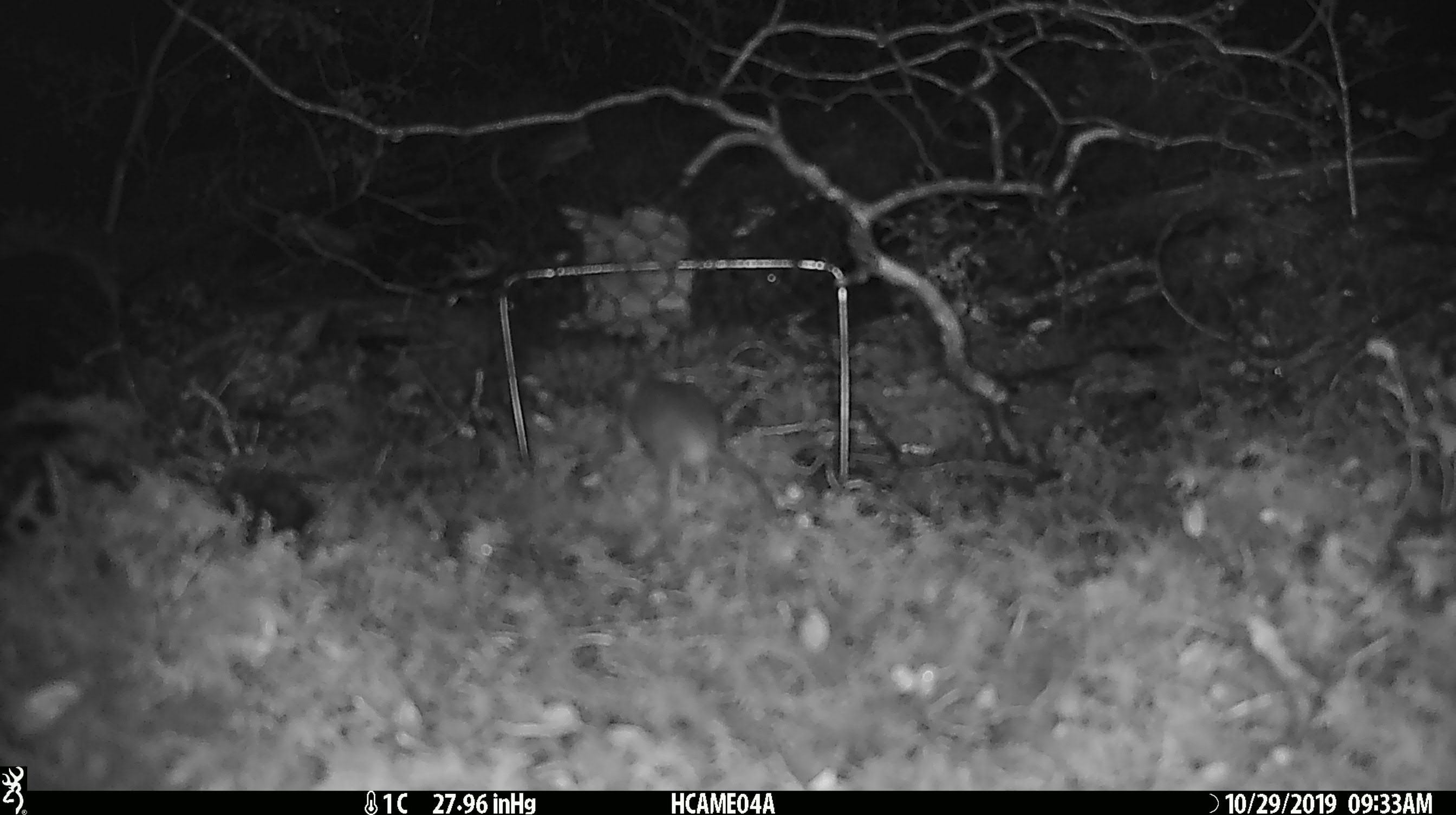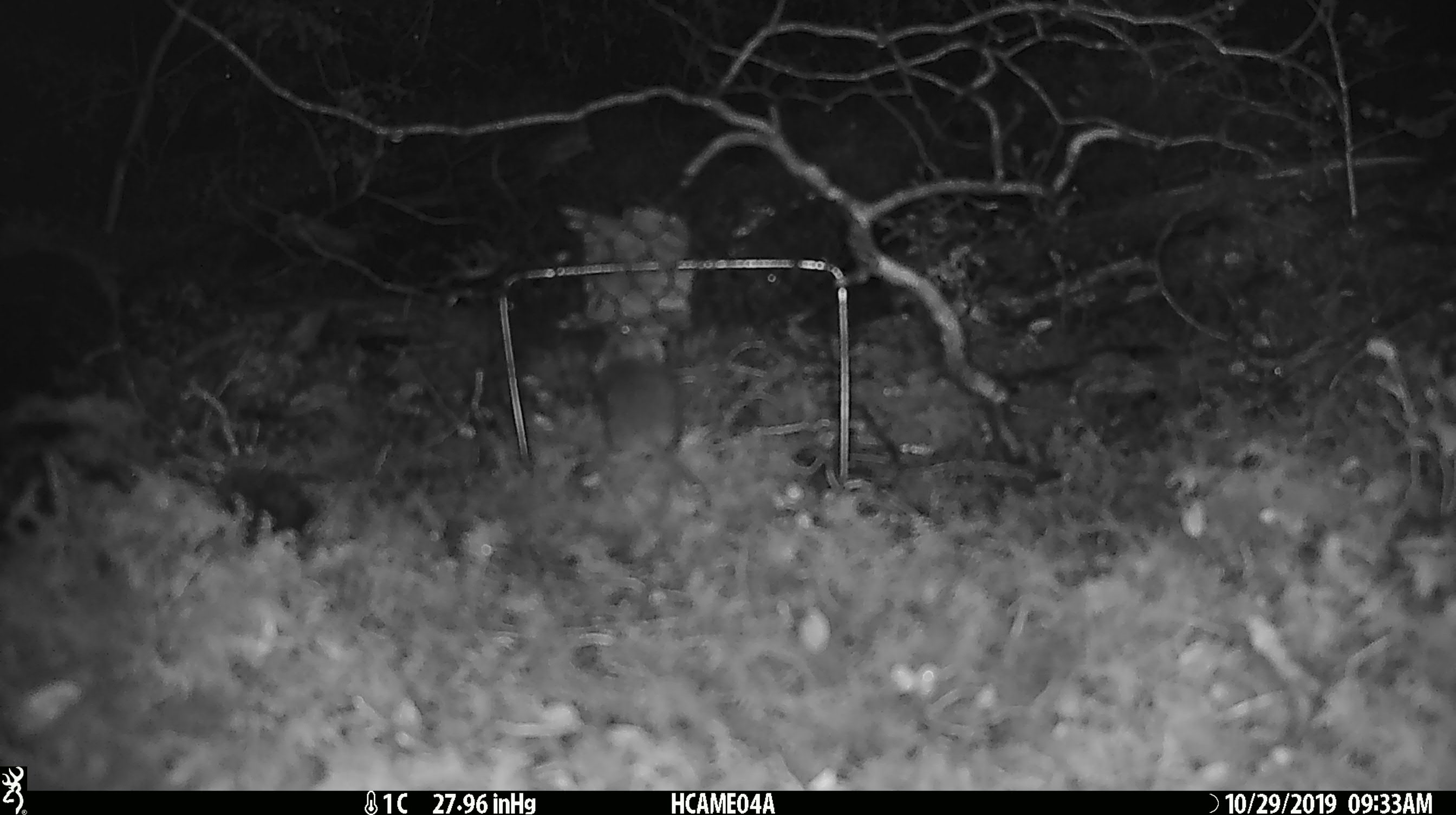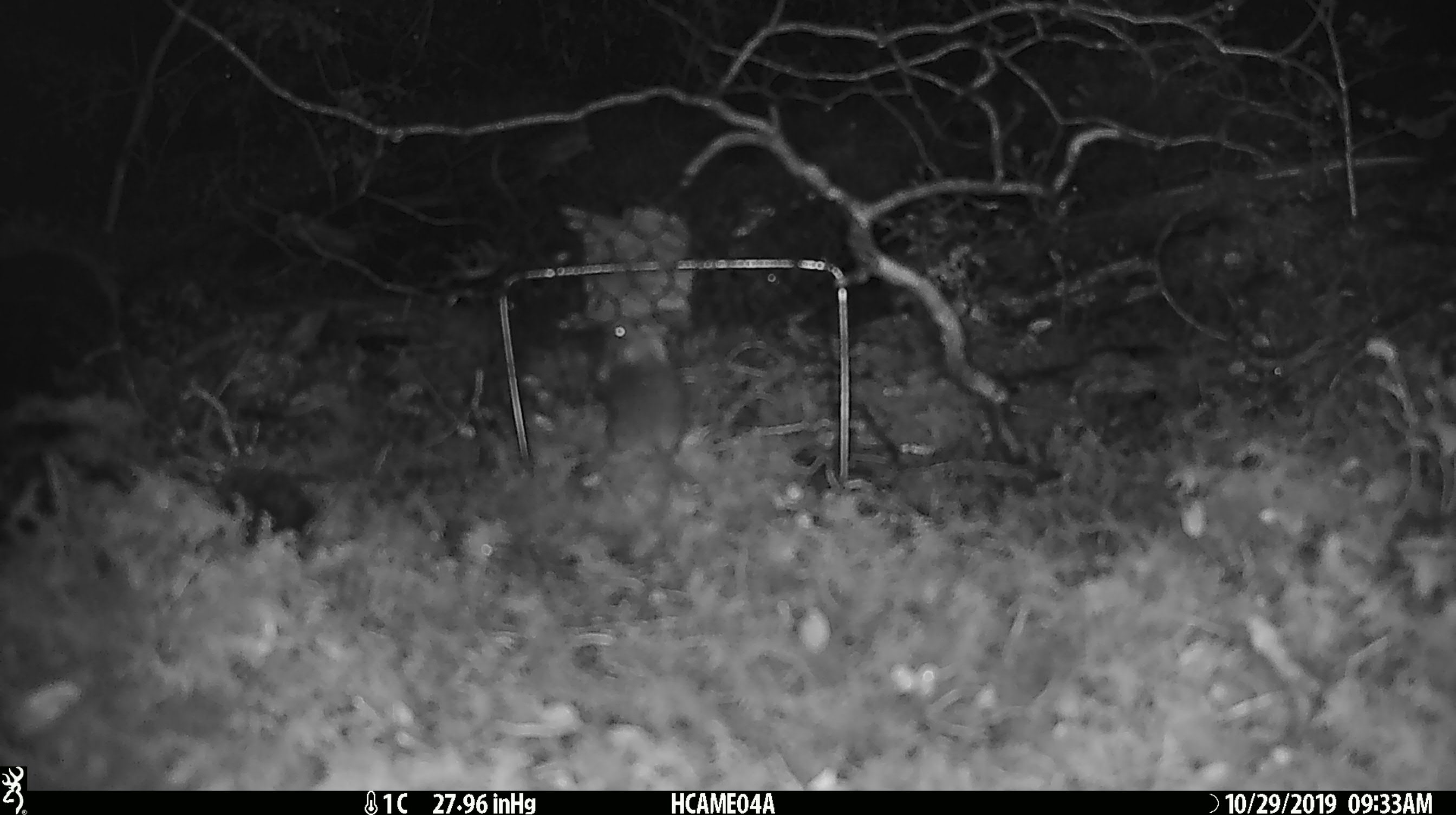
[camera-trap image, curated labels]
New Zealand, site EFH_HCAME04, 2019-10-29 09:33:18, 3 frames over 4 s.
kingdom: Animalia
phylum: Chordata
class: Mammalia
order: Rodentia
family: Muridae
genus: Mus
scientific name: Mus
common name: mouse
Mouse (Mus).